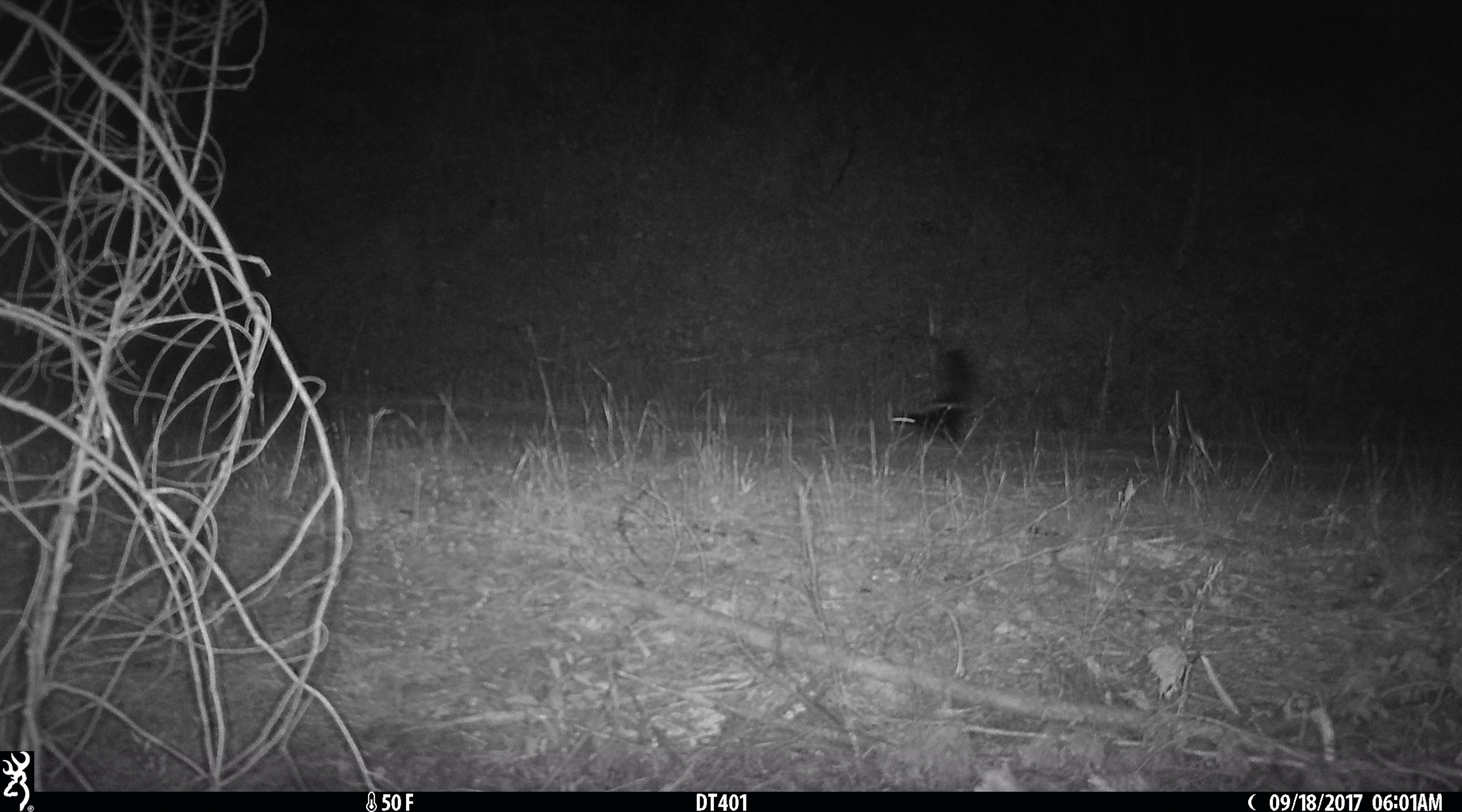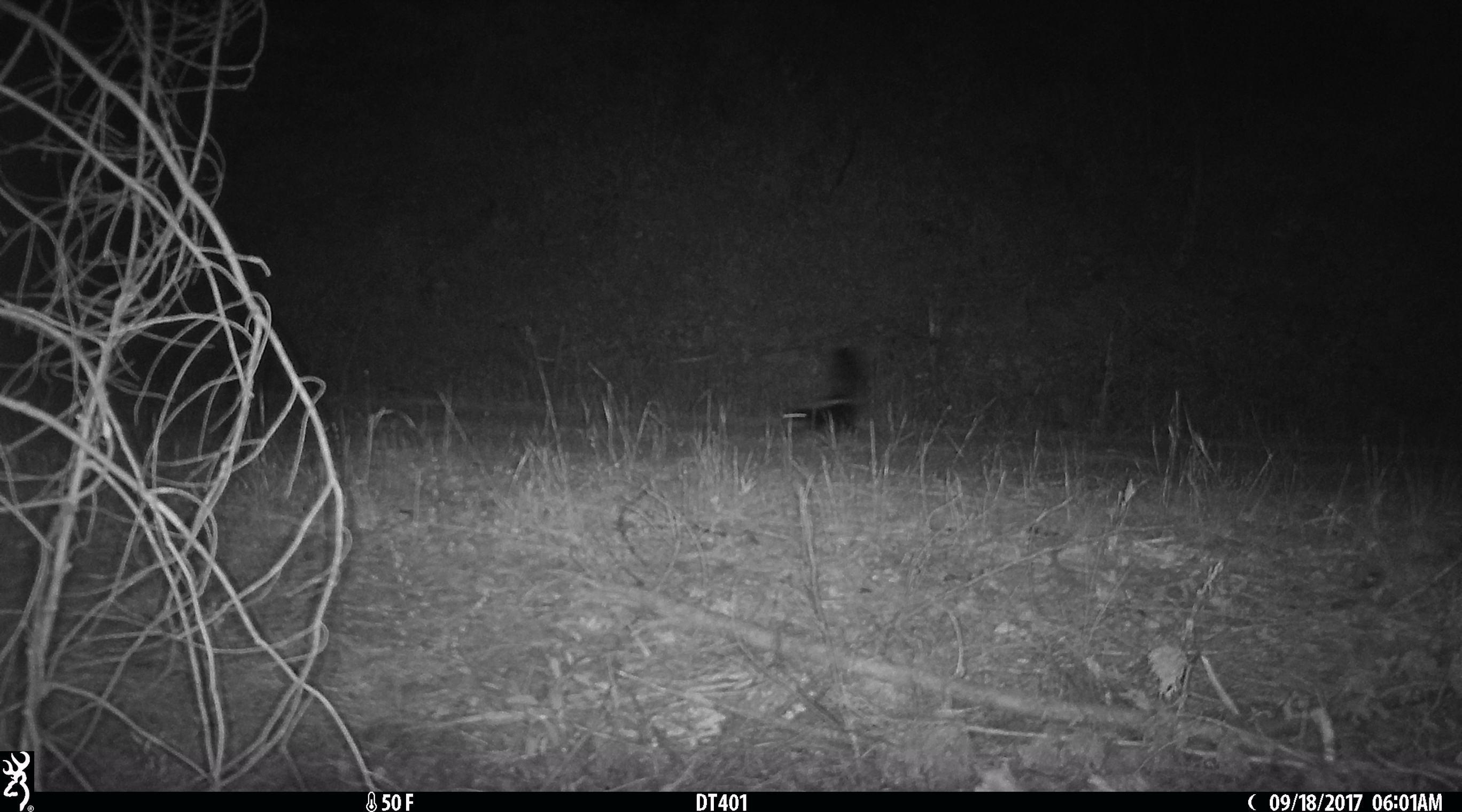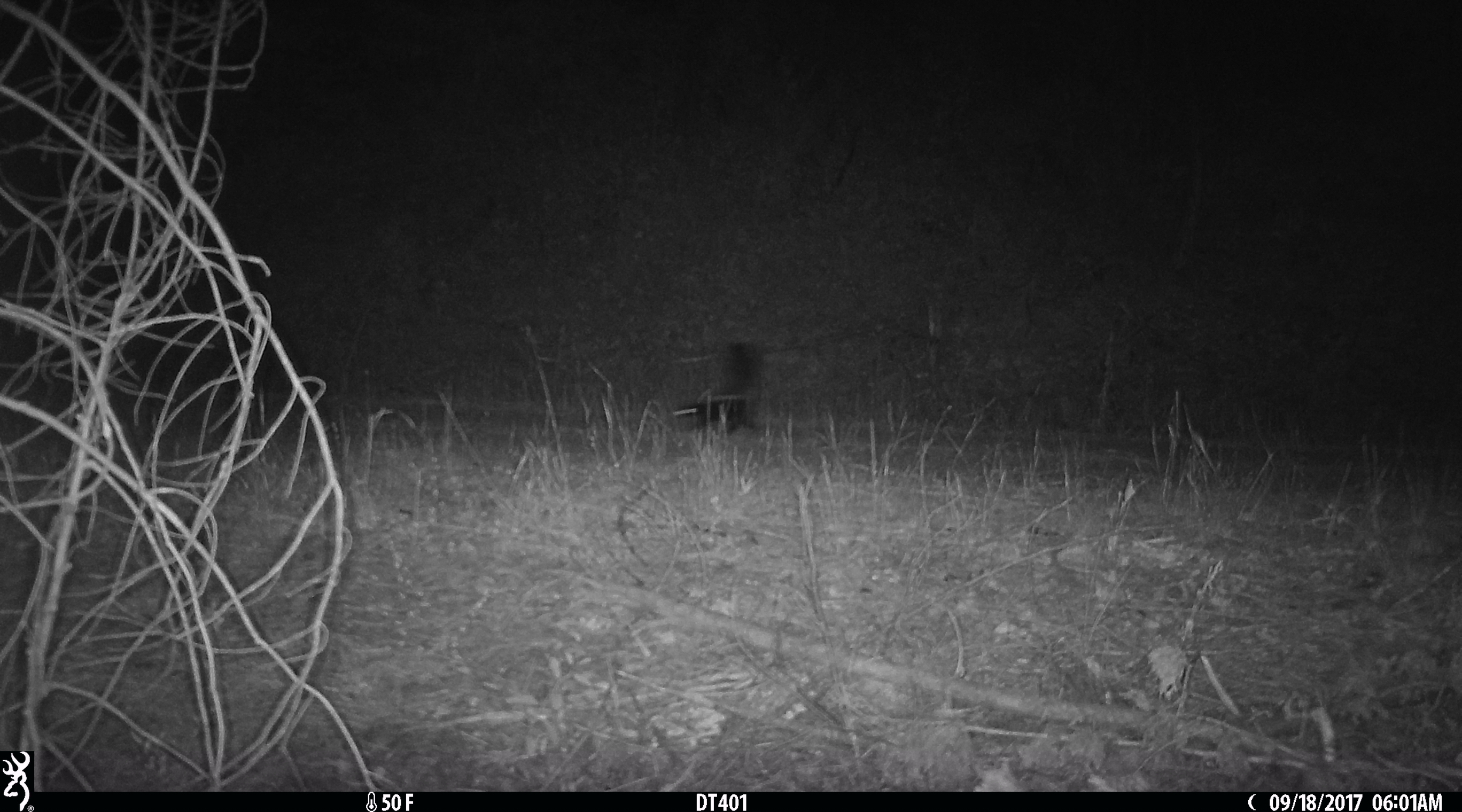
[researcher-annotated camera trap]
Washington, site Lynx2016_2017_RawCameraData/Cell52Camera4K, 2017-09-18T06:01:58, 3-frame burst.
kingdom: Animalia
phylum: Chordata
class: Mammalia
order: Carnivora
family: Mephitidae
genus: Mephitis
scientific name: Mephitis mephitis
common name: striped skunk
Mephitis mephitis (striped skunk). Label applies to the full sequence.